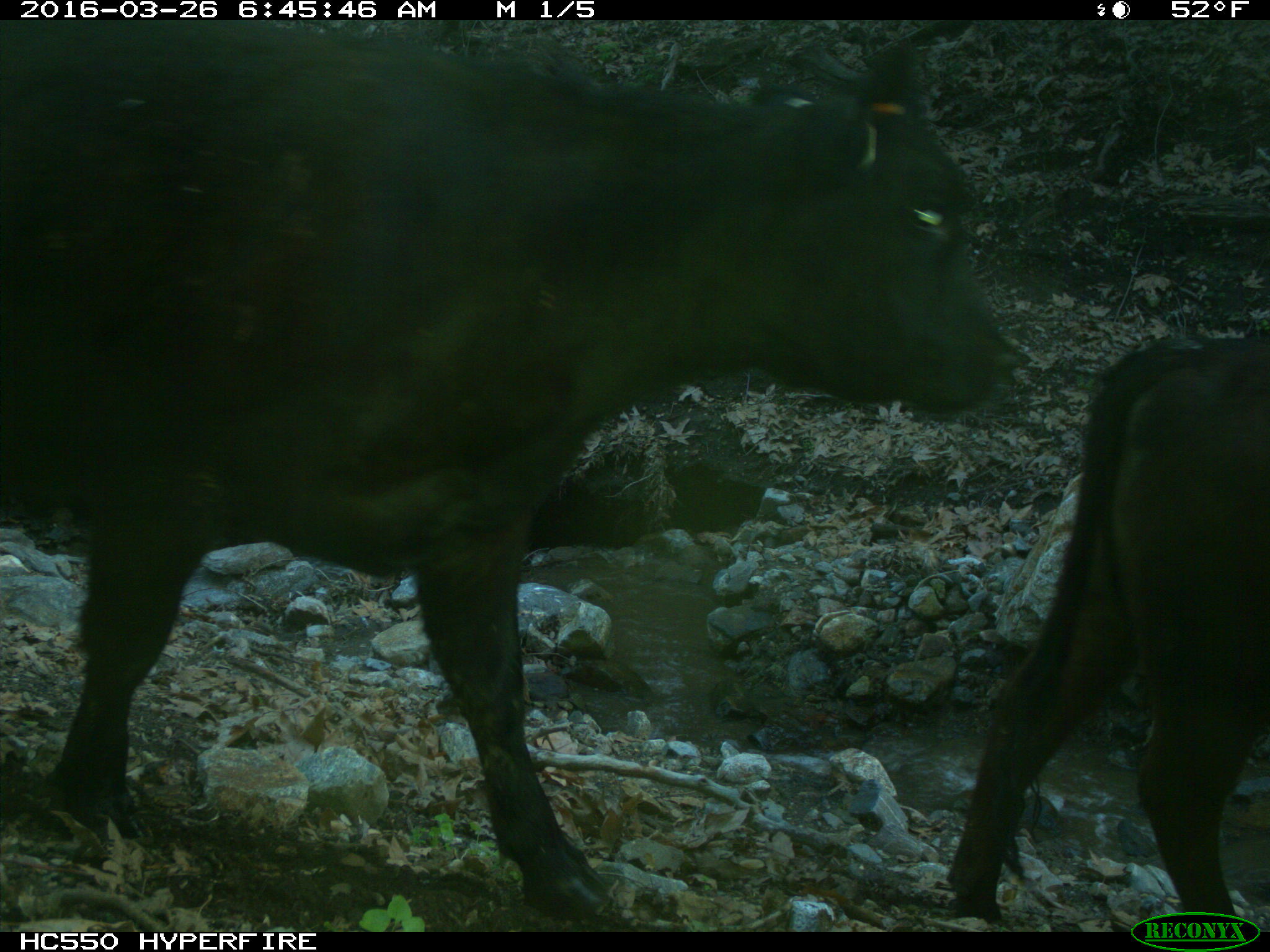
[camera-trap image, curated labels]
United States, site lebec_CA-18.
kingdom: Animalia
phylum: Chordata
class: Mammalia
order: Artiodactyla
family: Bovidae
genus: Bos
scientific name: Bos taurus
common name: domestic cow